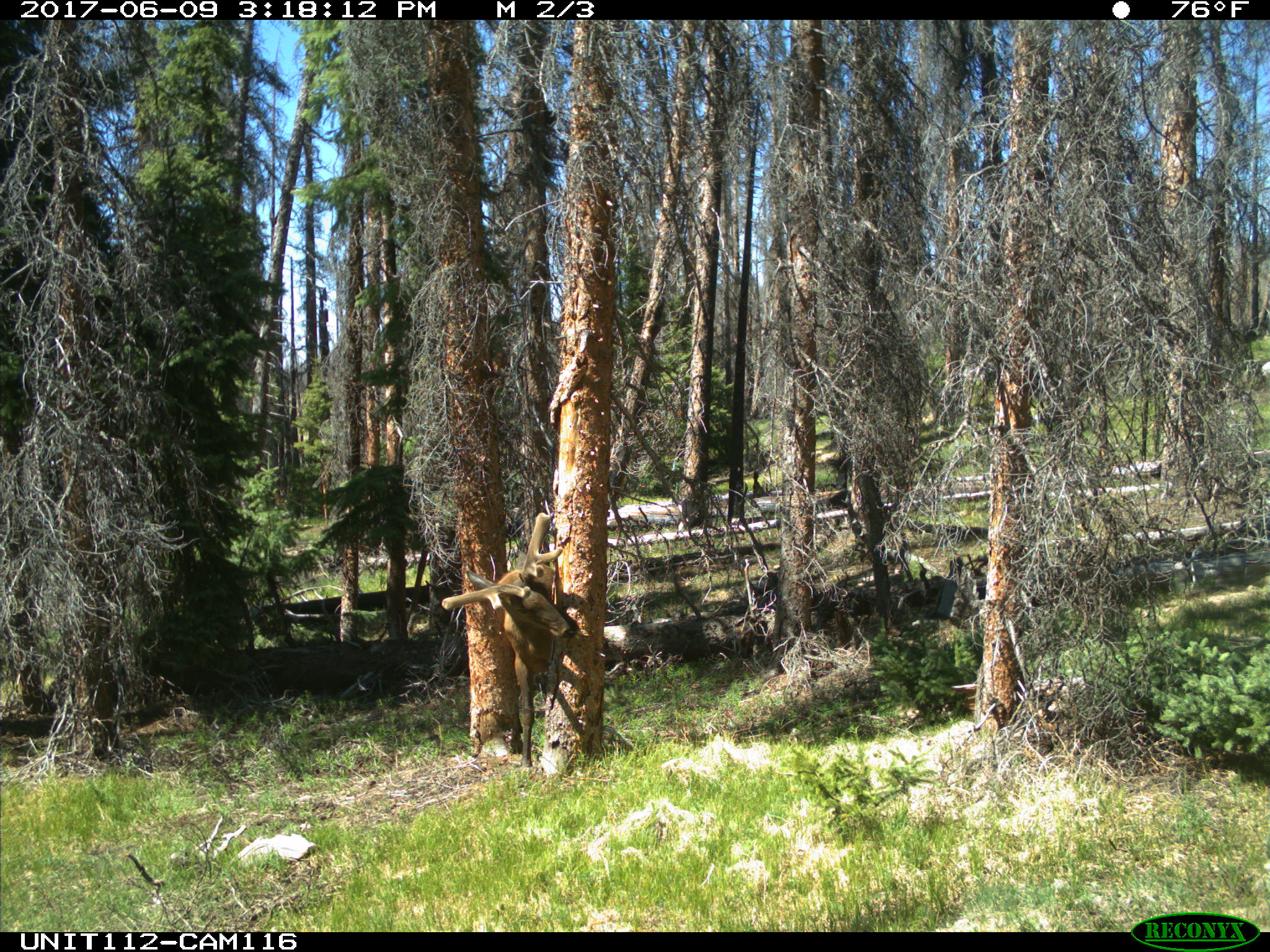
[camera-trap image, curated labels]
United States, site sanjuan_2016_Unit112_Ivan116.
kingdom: Animalia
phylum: Chordata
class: Mammalia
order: Artiodactyla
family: Cervidae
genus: Cervus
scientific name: Cervus elaphus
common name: red deer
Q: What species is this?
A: Cervus elaphus (red deer).